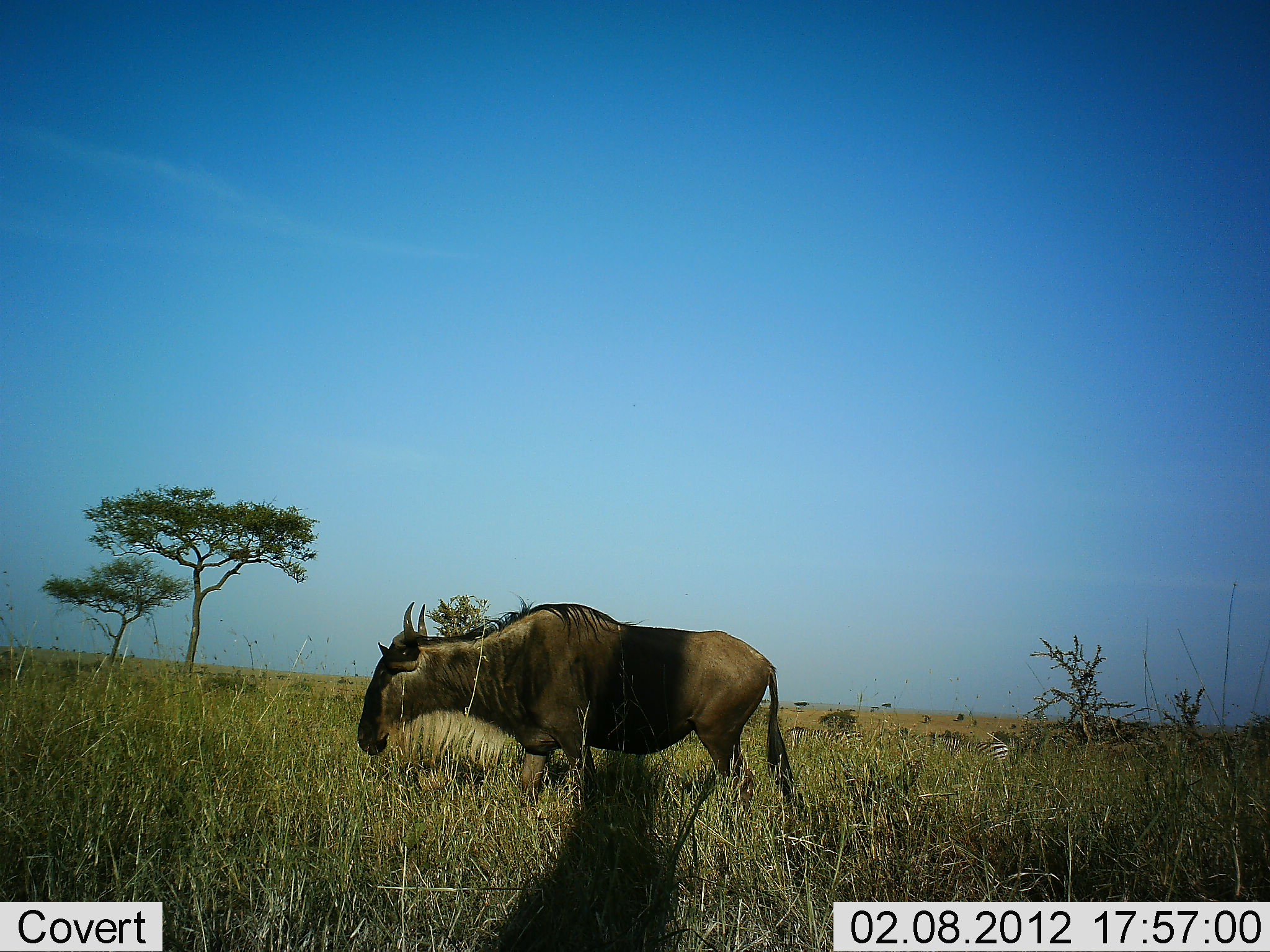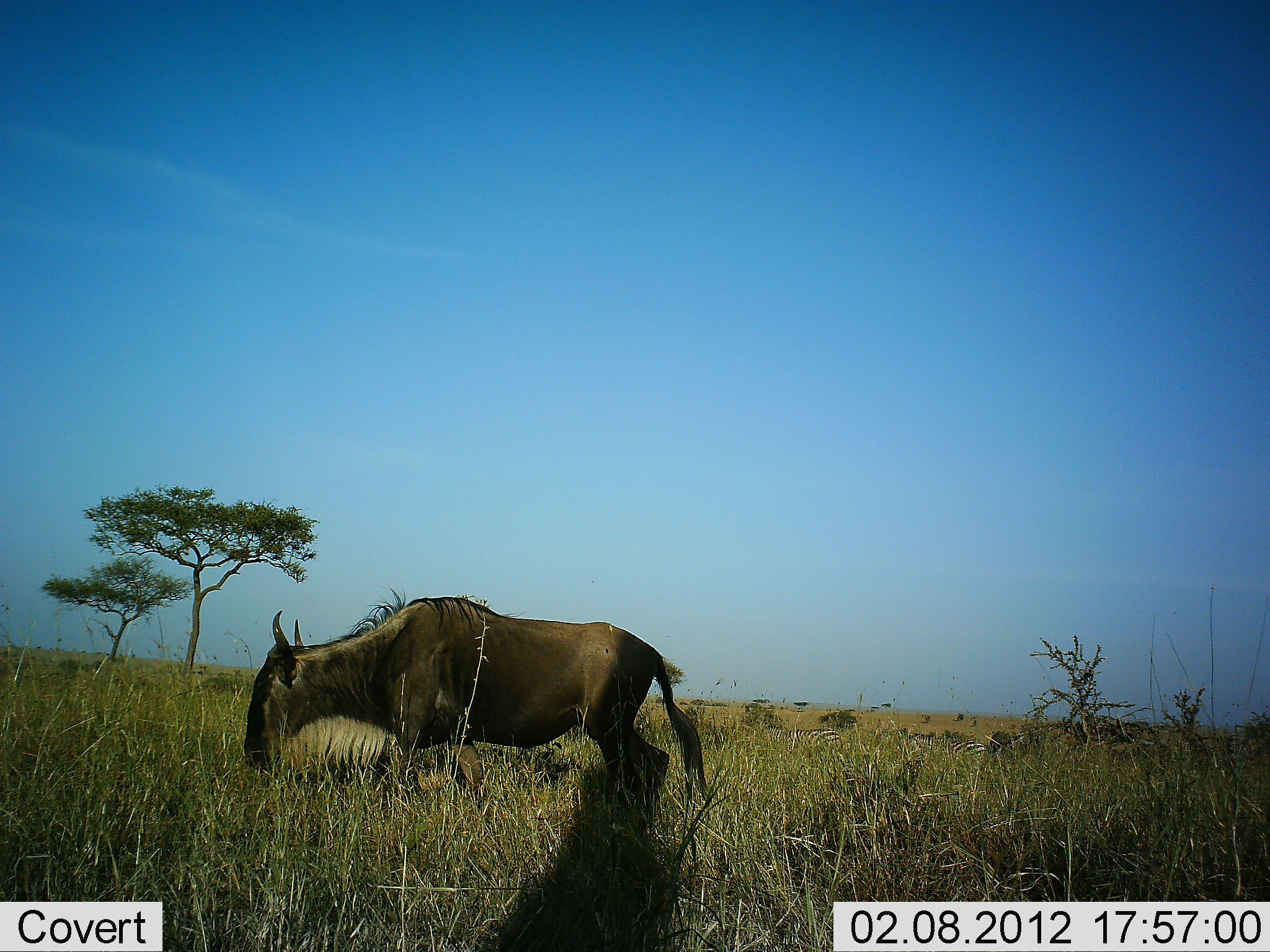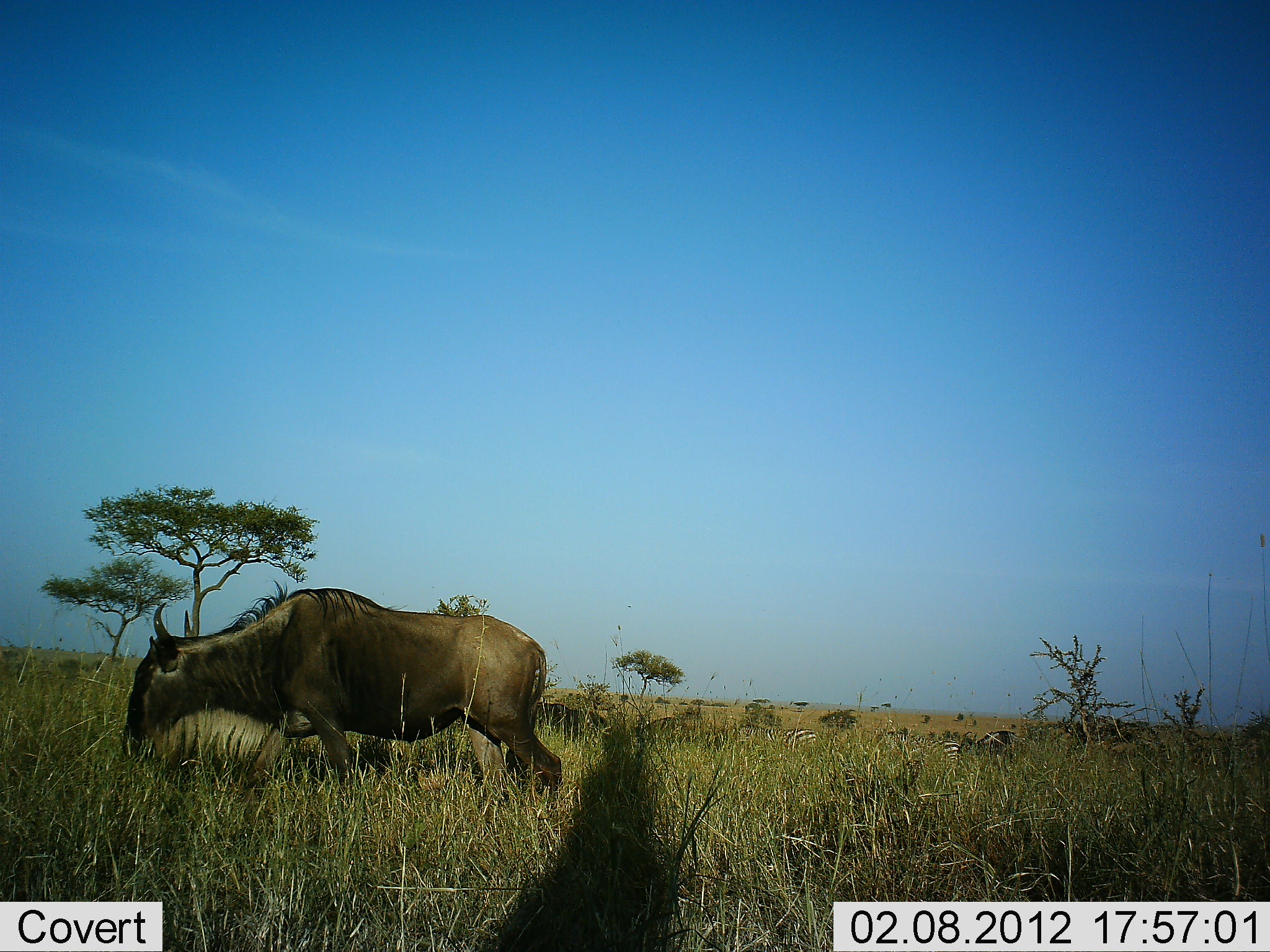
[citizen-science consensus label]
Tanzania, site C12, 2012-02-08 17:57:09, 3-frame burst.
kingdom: Animalia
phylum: Chordata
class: Mammalia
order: Artiodactyla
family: Bovidae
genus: Connochaetes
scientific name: Connochaetes taurinus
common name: blue wildebeest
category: wildebeest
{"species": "wildebeest (blue wildebeest) (Connochaetes taurinus)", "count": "1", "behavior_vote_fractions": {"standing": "13%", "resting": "0%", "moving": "73%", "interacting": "3%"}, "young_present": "0%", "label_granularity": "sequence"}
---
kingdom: Animalia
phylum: Chordata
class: Mammalia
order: Perissodactyla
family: Equidae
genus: Equus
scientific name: Equus quagga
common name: plains zebra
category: zebra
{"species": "zebra (plains zebra) (Equus quagga)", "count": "3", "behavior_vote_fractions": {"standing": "13%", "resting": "0%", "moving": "73%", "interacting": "7%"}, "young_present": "0%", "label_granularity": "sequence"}